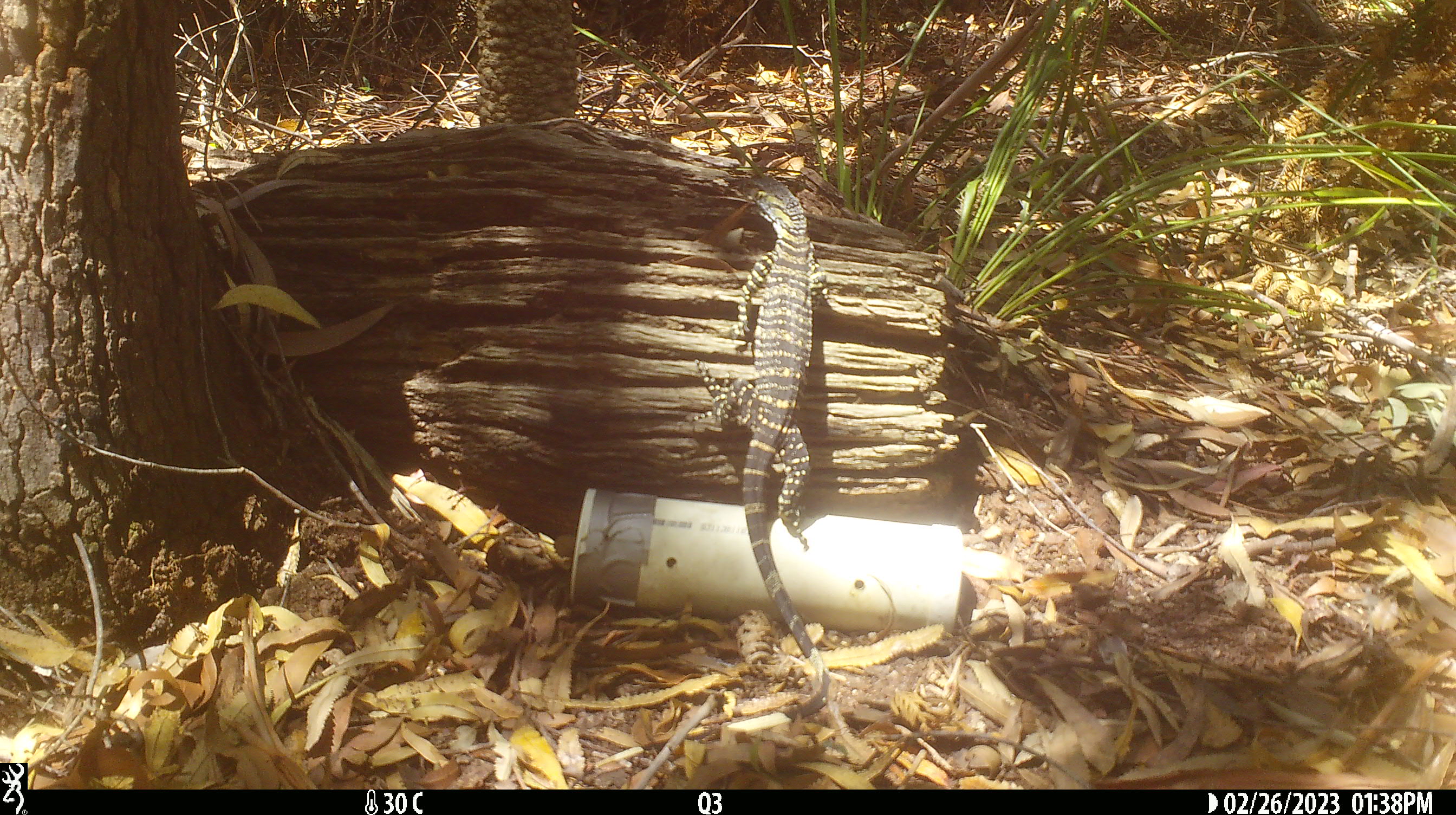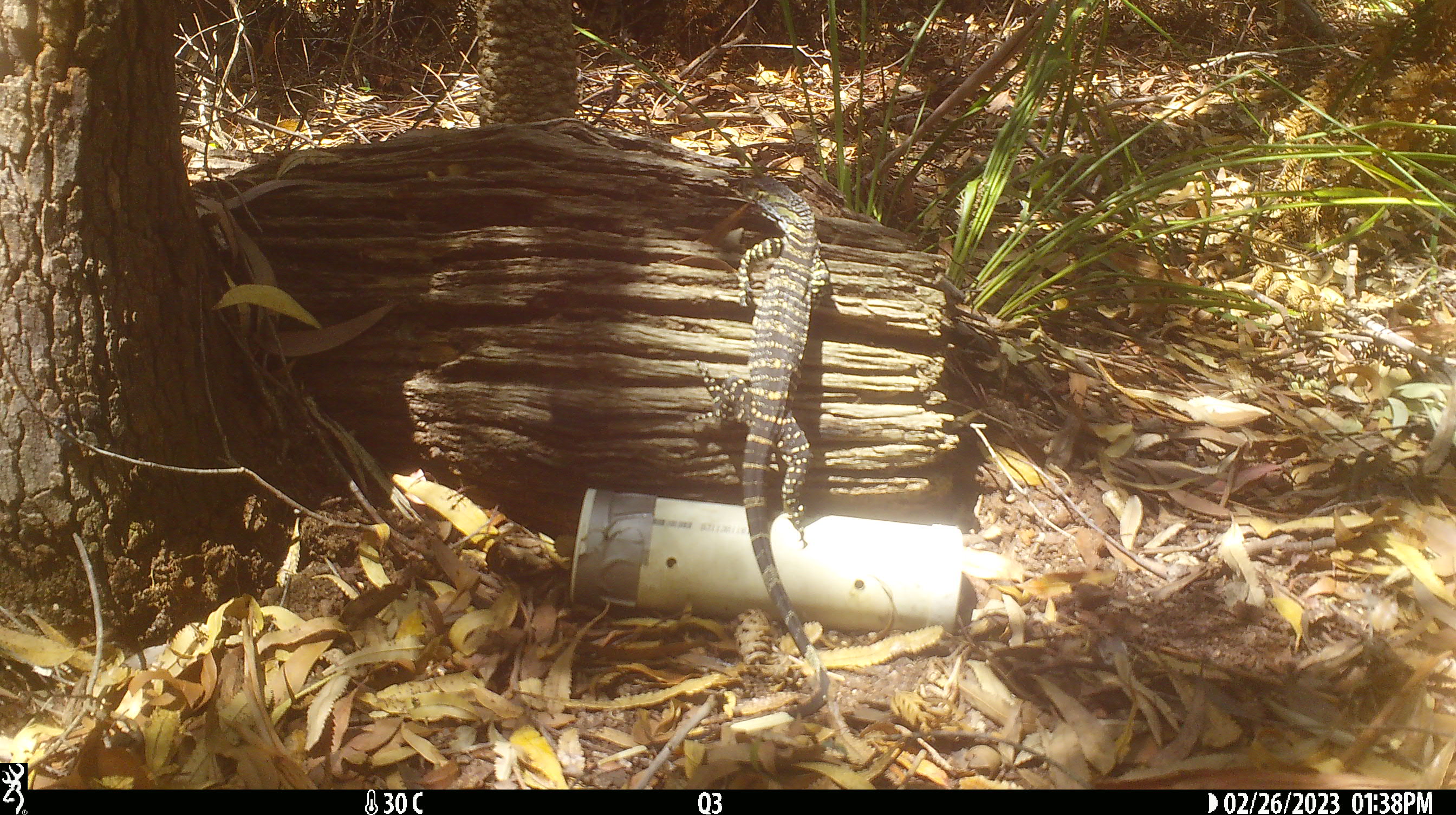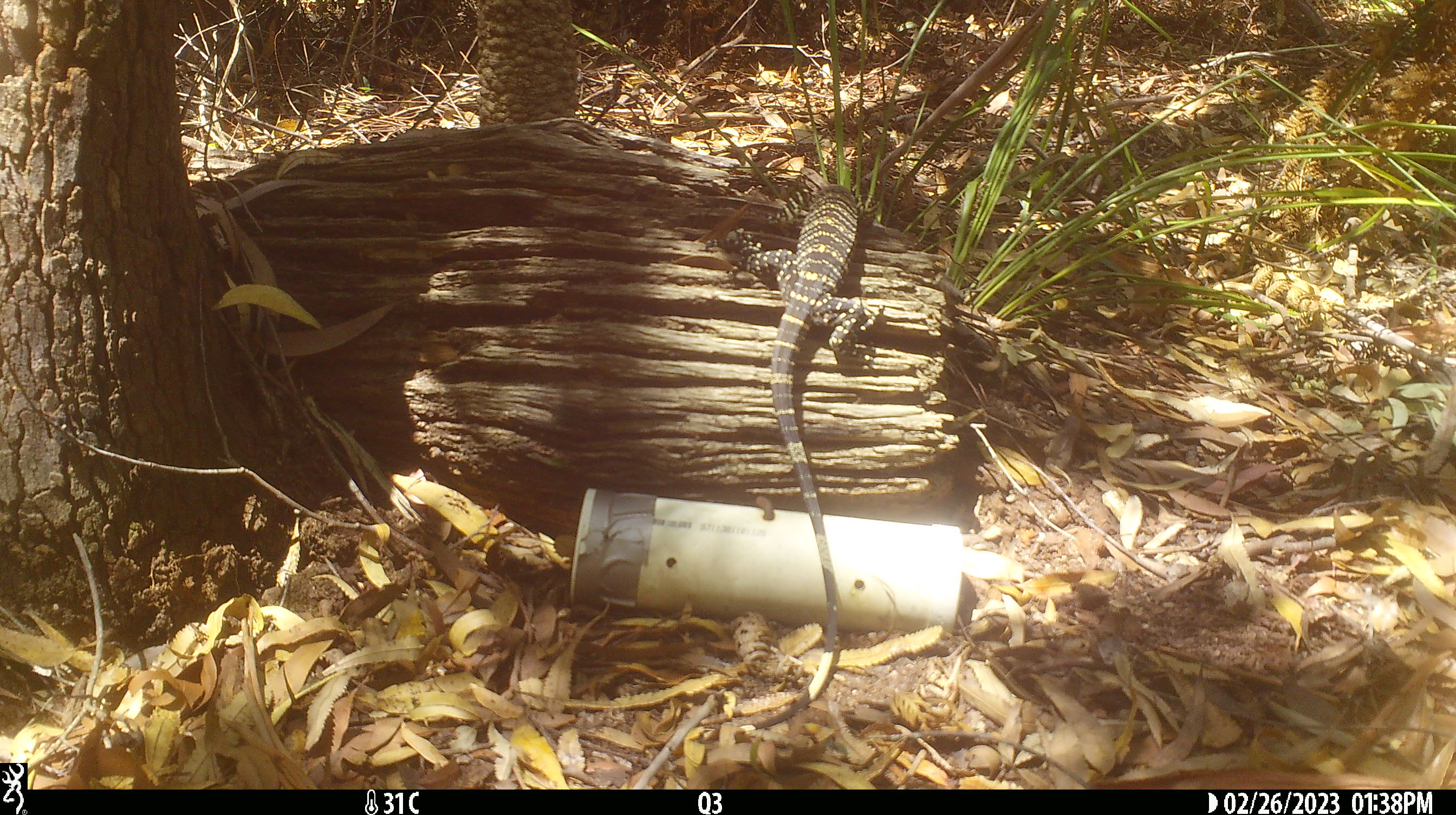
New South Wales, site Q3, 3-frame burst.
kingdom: Animalia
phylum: Chordata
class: Reptilia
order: Squamata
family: Varanidae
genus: Varanus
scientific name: Varanus varius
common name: lace monitor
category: goanna